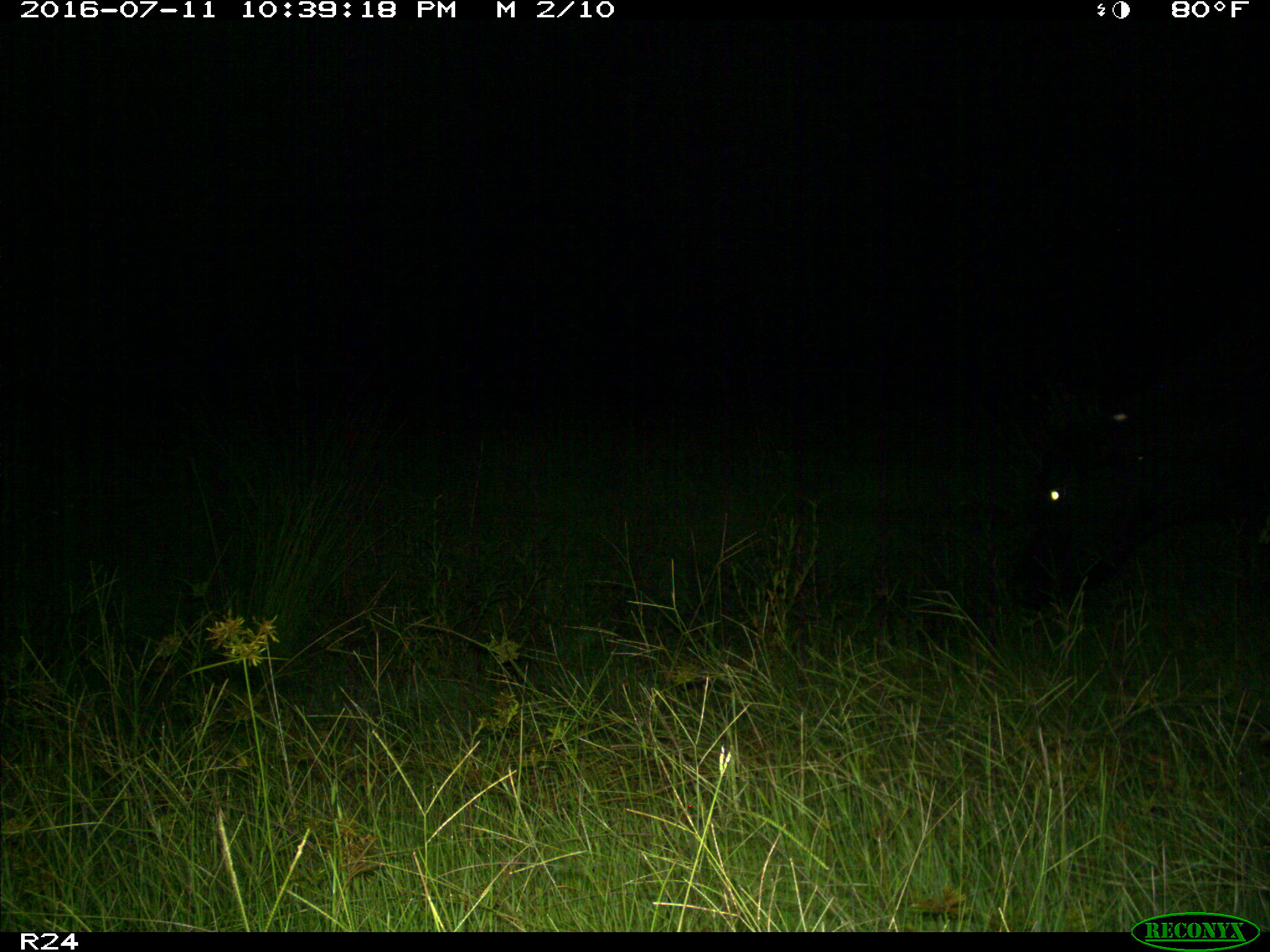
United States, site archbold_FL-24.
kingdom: Animalia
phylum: Chordata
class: Mammalia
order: Artiodactyla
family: Bovidae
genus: Bos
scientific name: Bos taurus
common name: domestic cow